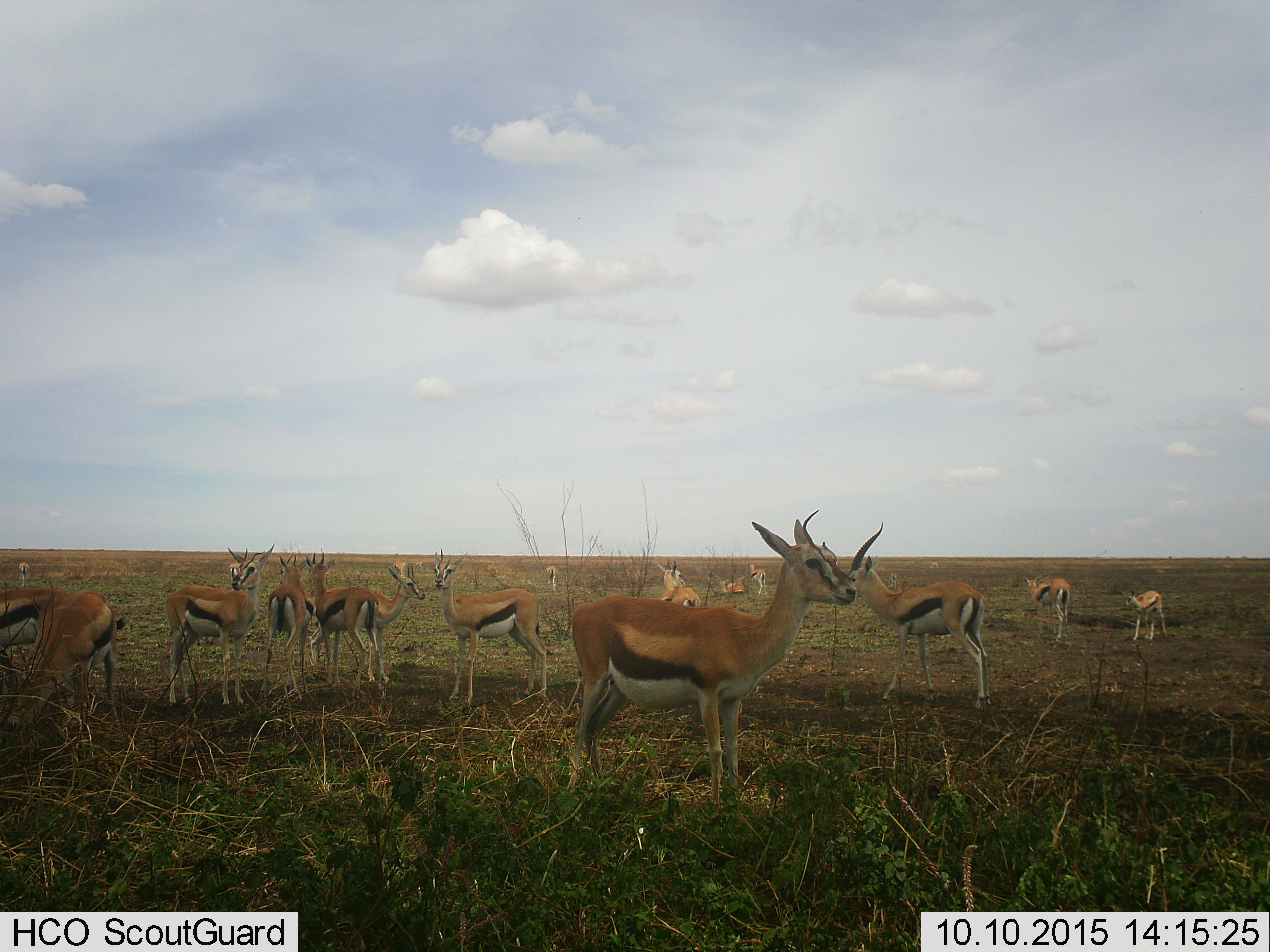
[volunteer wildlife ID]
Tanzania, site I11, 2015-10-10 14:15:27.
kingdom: Animalia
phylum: Chordata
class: Mammalia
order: Artiodactyla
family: Bovidae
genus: Eudorcas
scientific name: Eudorcas thomsonii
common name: thomson's gazelle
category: gazellethomsons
Gazellethomsons (thomson's gazelle) (Eudorcas thomsonii), count 11-50. Behavior (volunteer vote fractions): standing 88%, resting 50%, moving 25%, interacting 25%. Young present (vote fraction): 62%. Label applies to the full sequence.